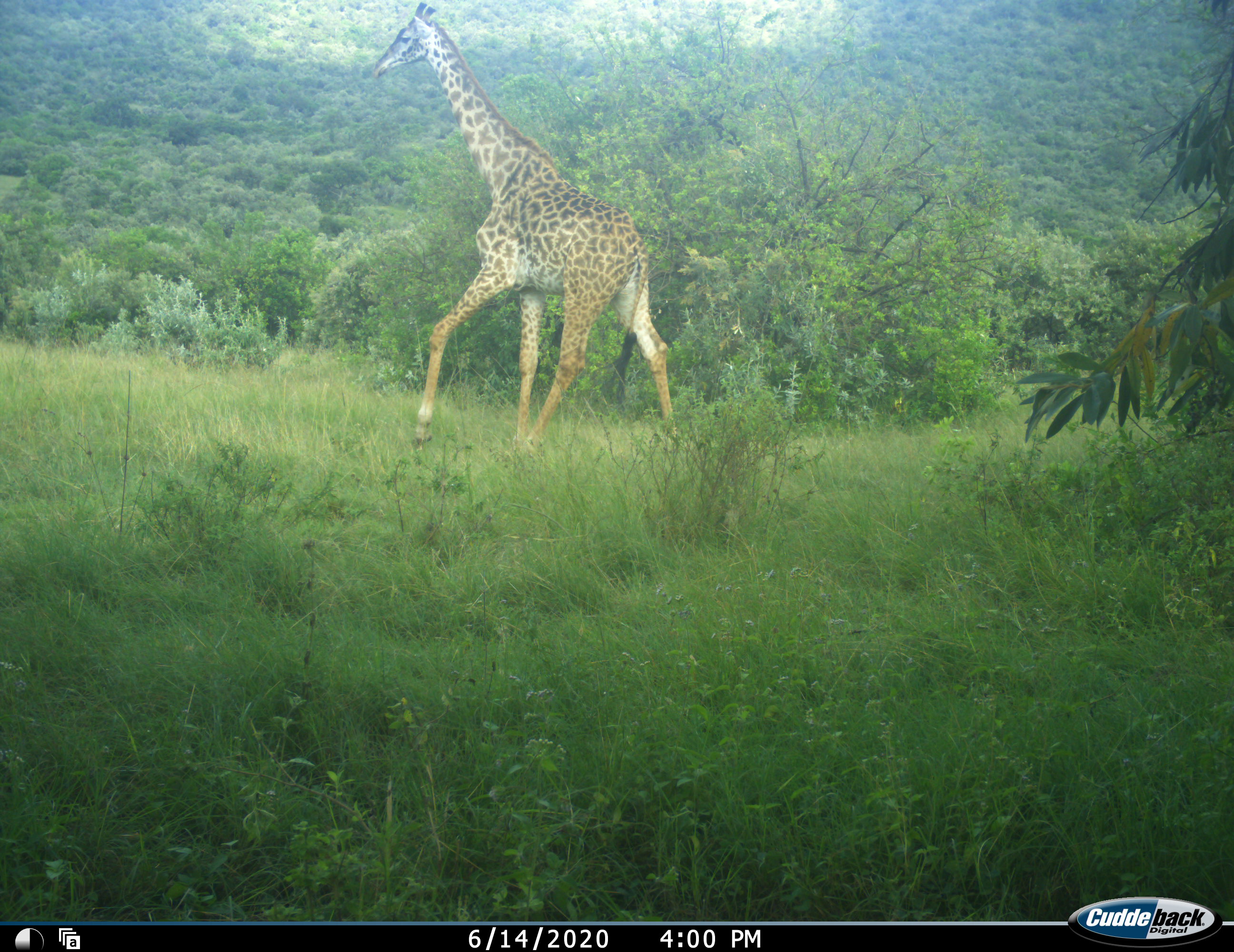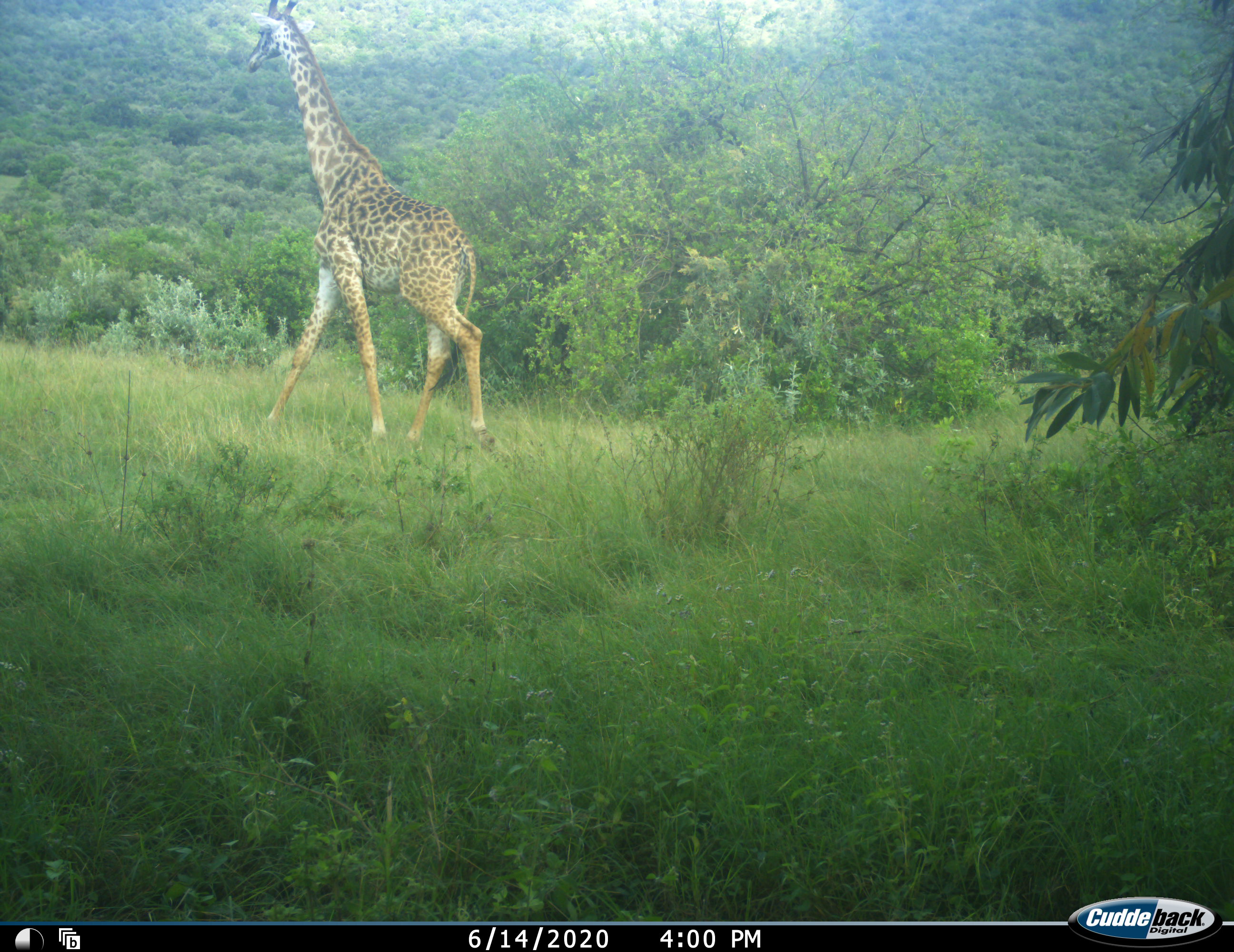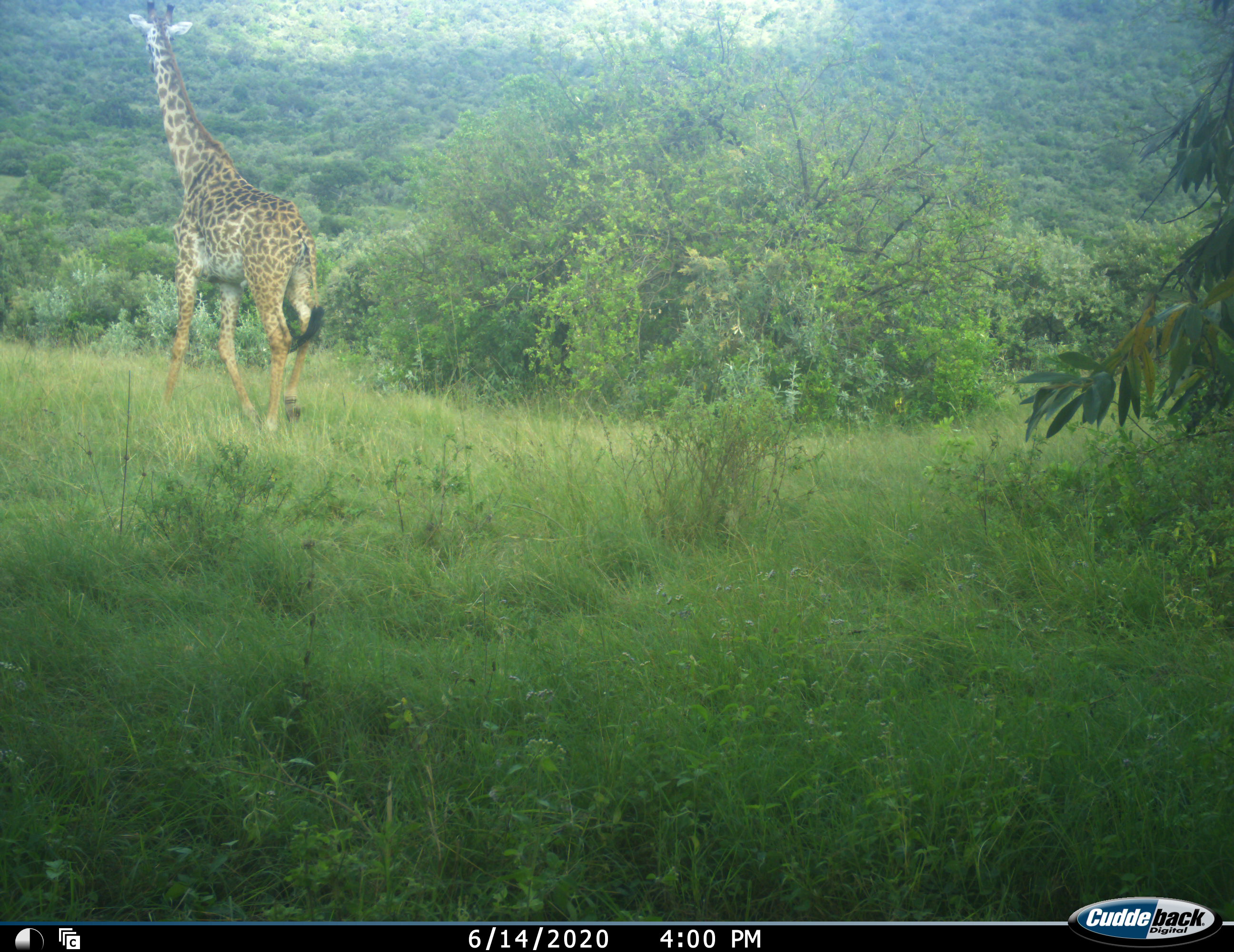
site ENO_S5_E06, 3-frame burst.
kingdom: Animalia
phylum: Chordata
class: Mammalia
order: Artiodactyla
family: Giraffidae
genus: Giraffa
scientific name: Giraffa camelopardalis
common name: giraffe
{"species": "giraffe (Giraffa camelopardalis)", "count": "1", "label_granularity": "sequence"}